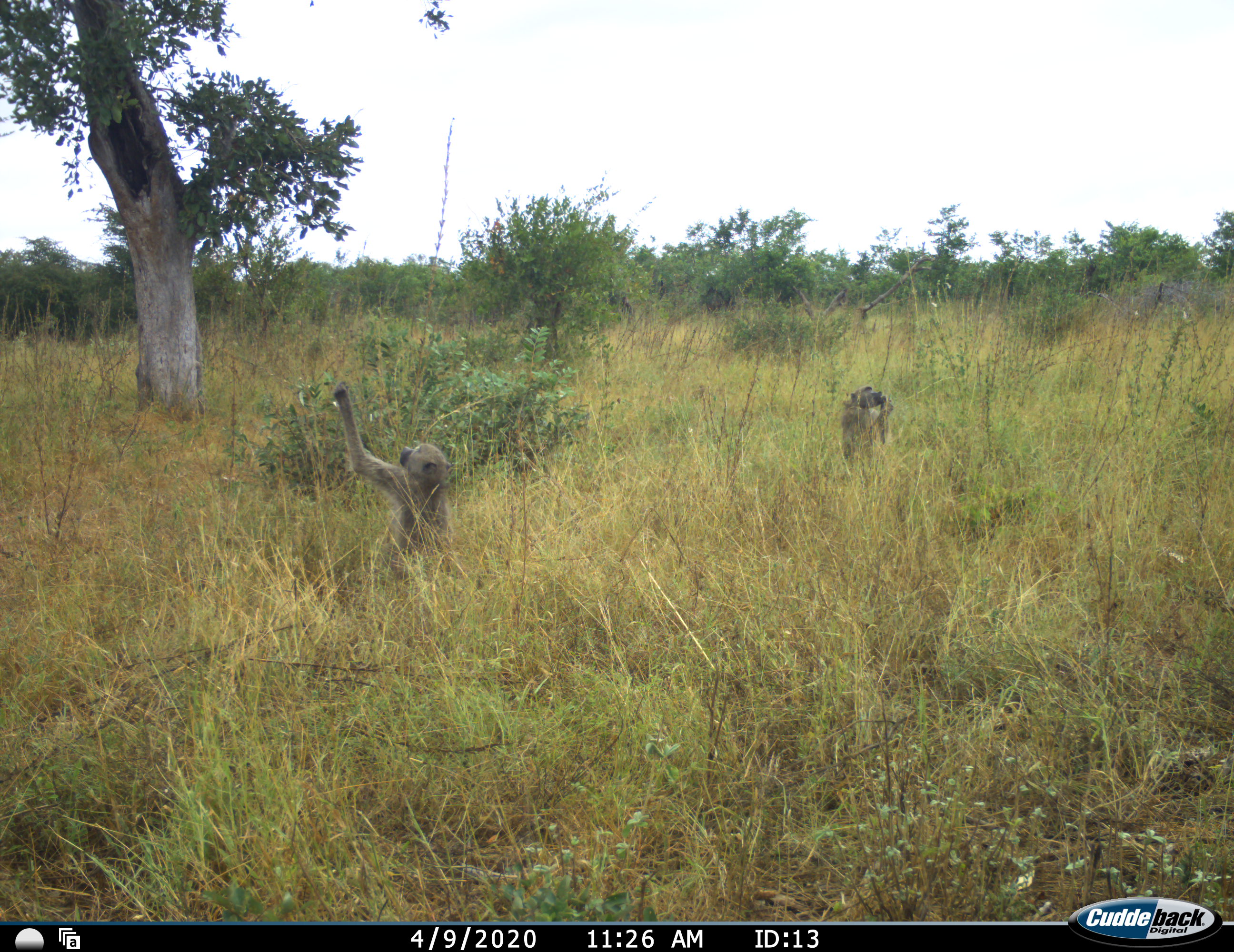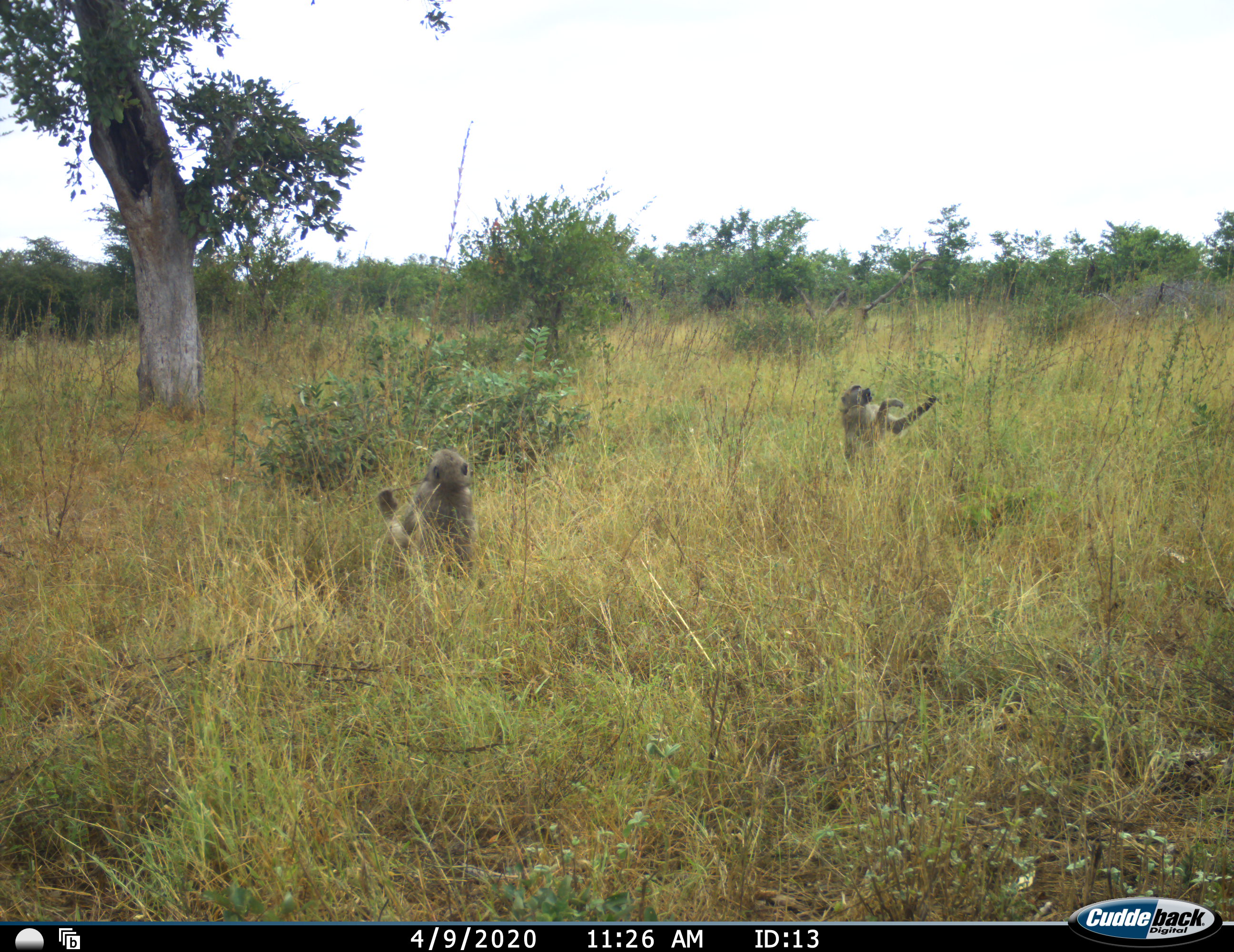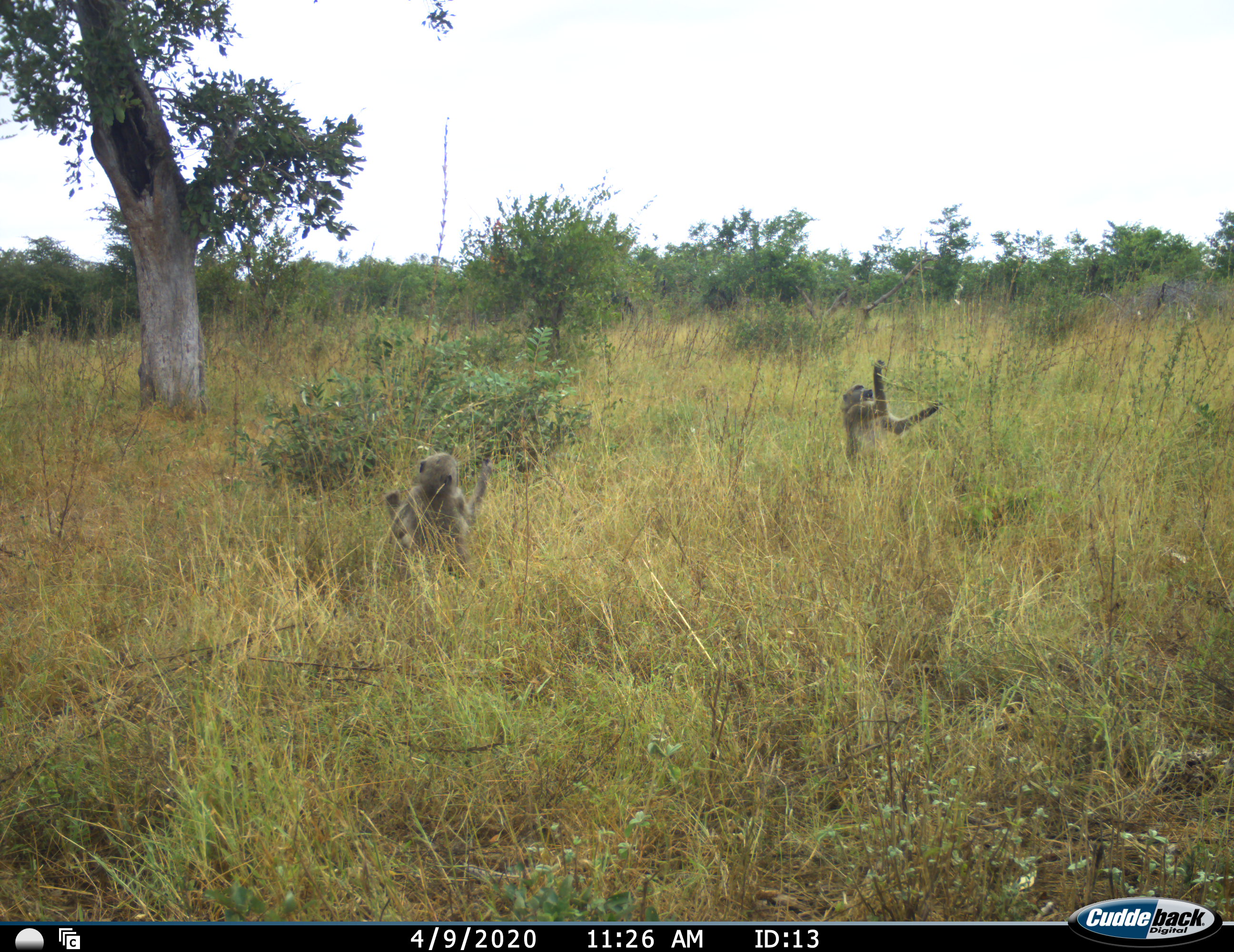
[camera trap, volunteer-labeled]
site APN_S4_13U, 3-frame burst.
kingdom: Animalia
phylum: Chordata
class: Mammalia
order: Primates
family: Cercopithecidae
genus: Papio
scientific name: Papio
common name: baboon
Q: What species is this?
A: Baboon (Papio).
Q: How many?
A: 2.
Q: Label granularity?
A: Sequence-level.